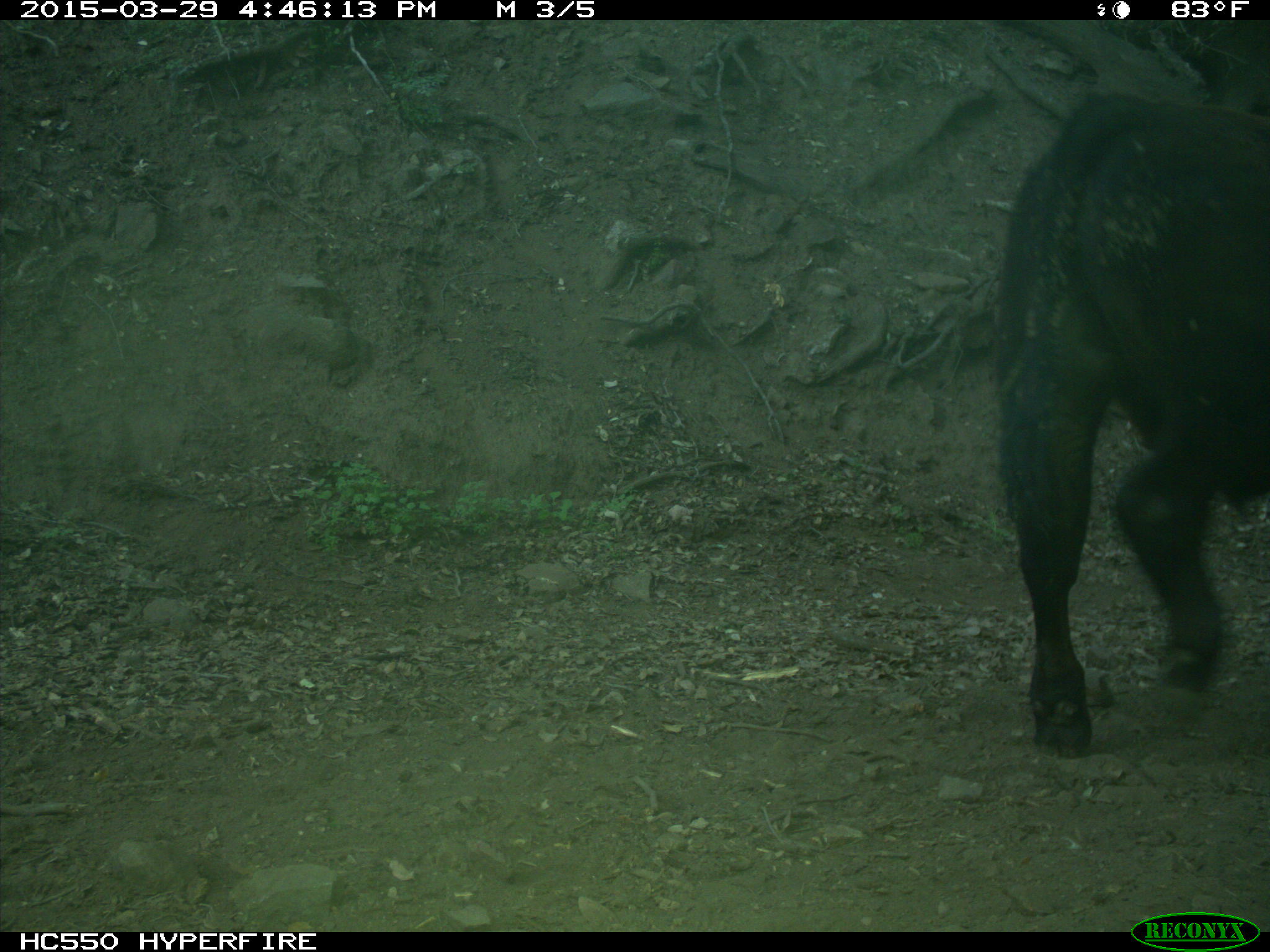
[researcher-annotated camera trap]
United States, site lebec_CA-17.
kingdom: Animalia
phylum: Chordata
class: Mammalia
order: Artiodactyla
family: Bovidae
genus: Bos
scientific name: Bos taurus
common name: domestic cow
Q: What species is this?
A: Bos taurus (domestic cow).